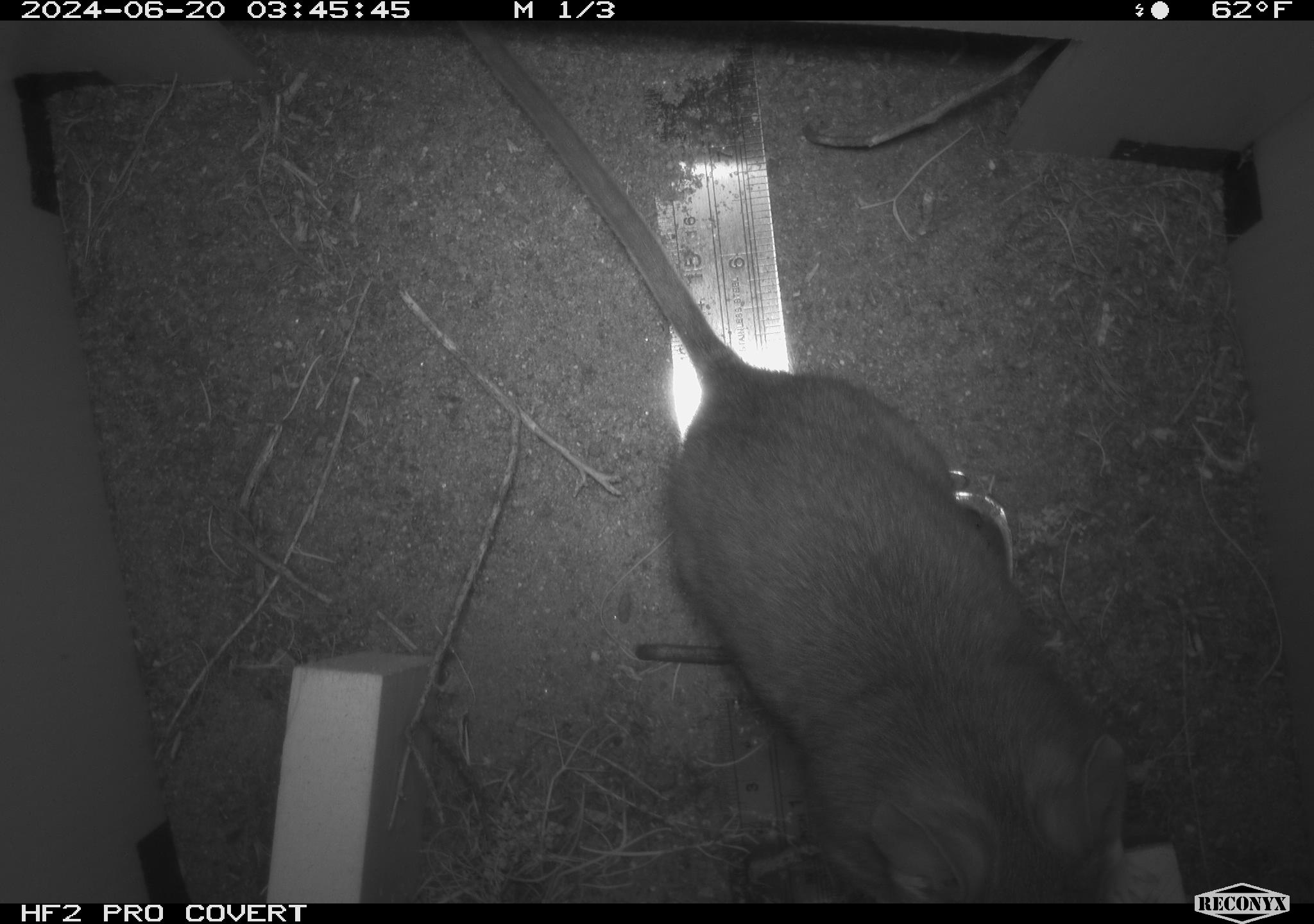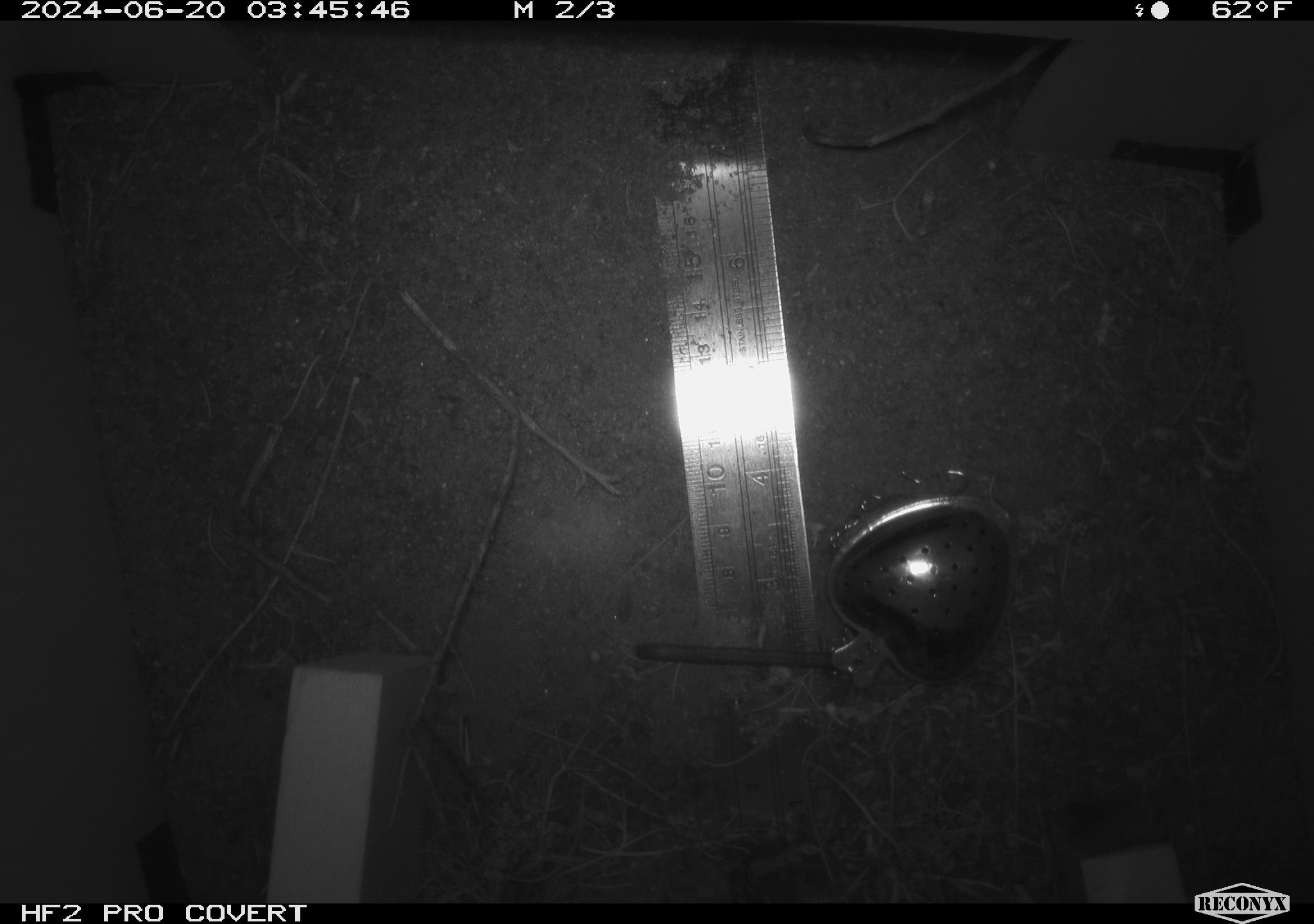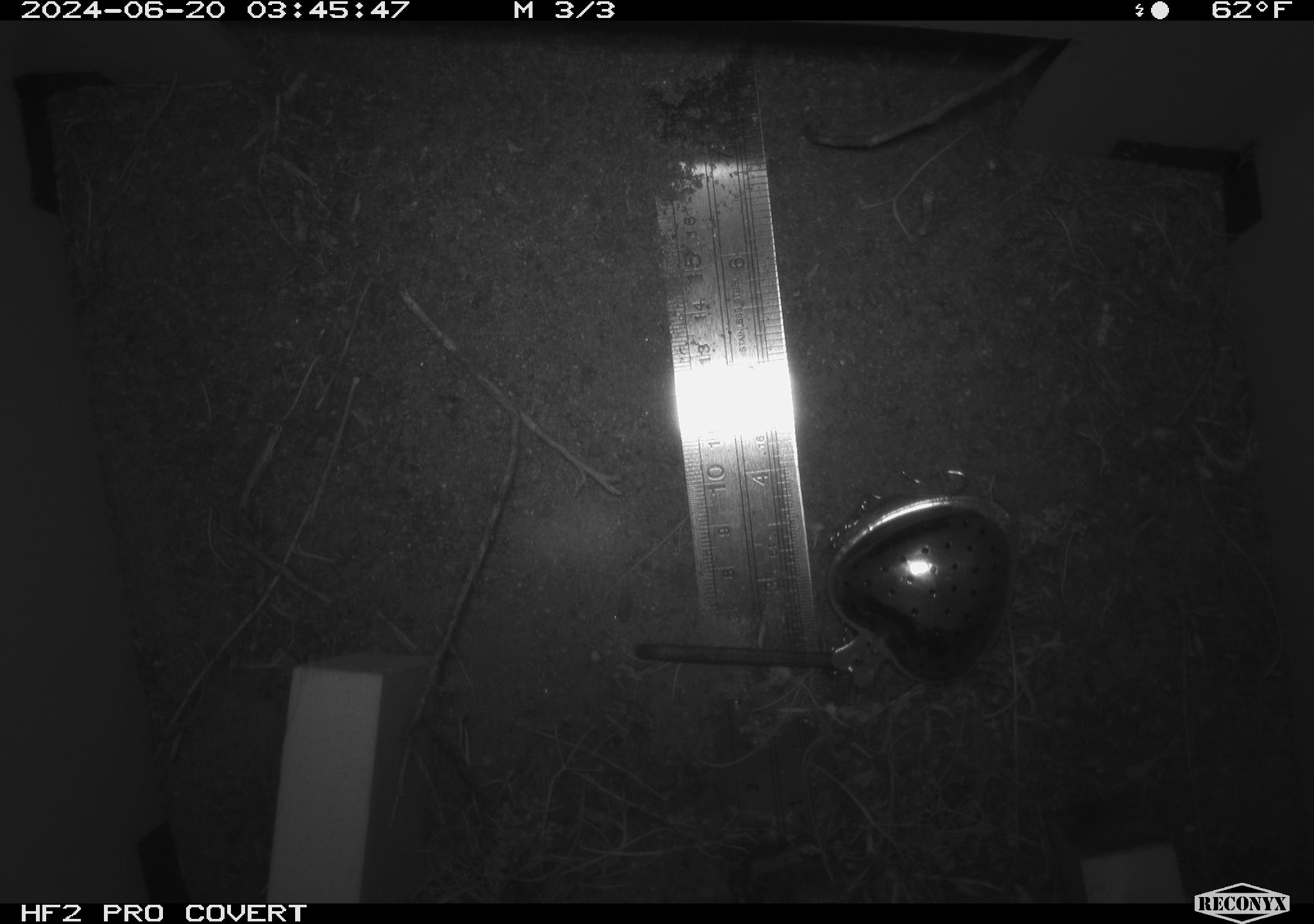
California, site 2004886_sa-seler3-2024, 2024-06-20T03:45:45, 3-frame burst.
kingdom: Animalia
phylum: Chordata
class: Mammalia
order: Rodentia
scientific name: Rodentia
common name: woodrat or rat or mouse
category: woodrat or rat or mouse species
Woodrat or rat or mouse species (woodrat or rat or mouse) (Rodentia).